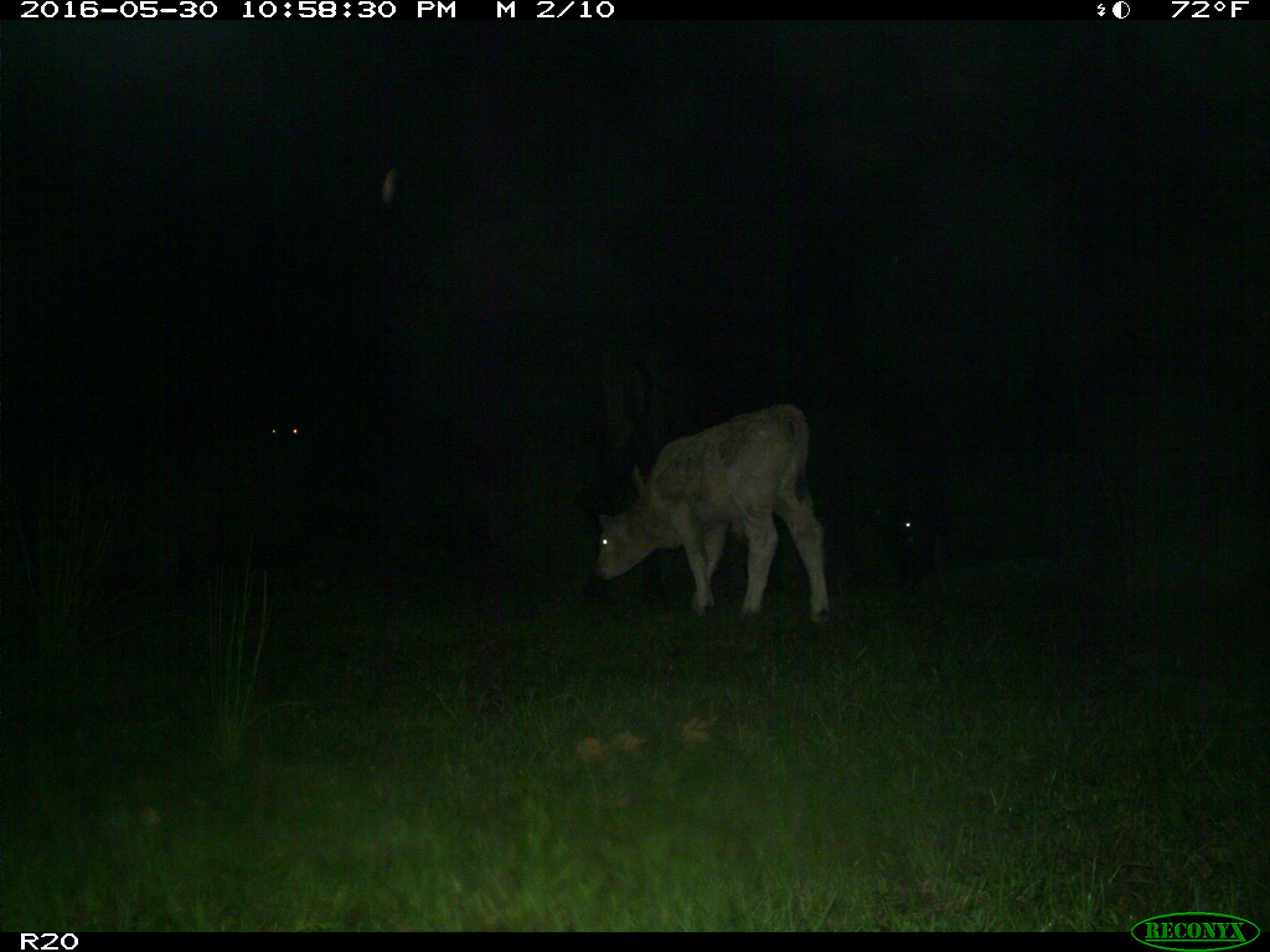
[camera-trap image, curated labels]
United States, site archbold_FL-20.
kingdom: Animalia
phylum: Chordata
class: Mammalia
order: Artiodactyla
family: Bovidae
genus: Bos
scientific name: Bos taurus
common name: domestic cow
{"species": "Bos taurus (domestic cow)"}